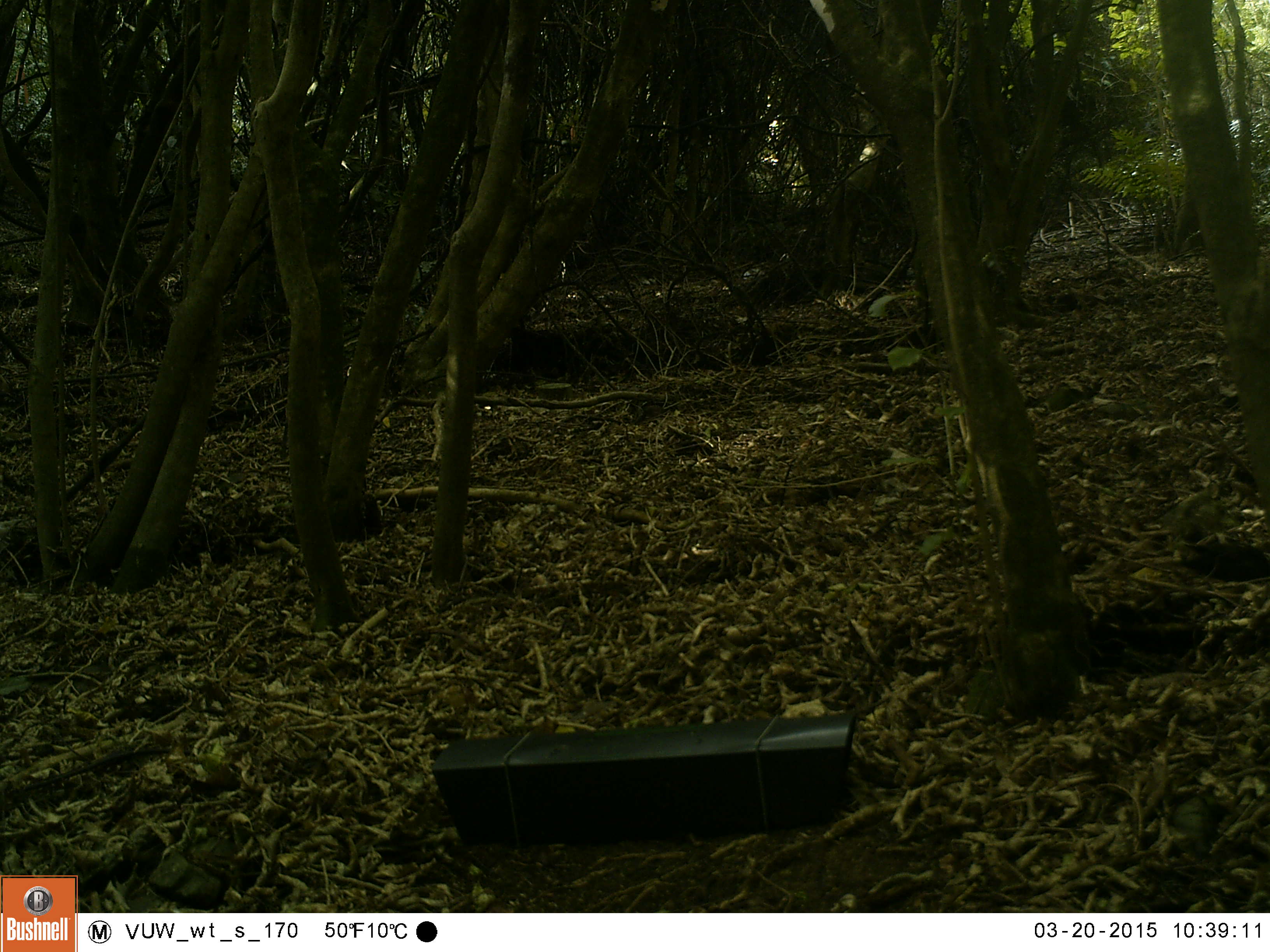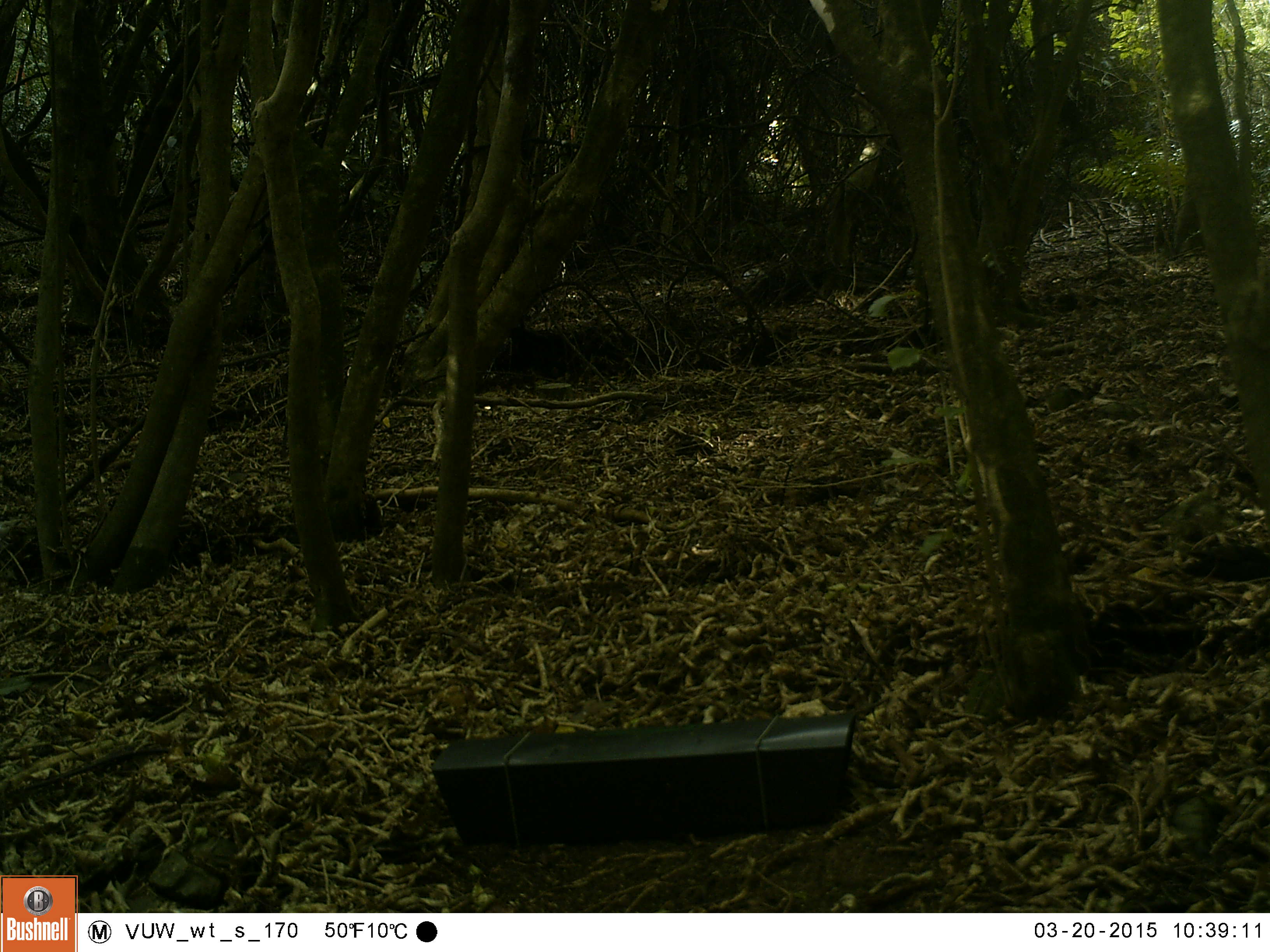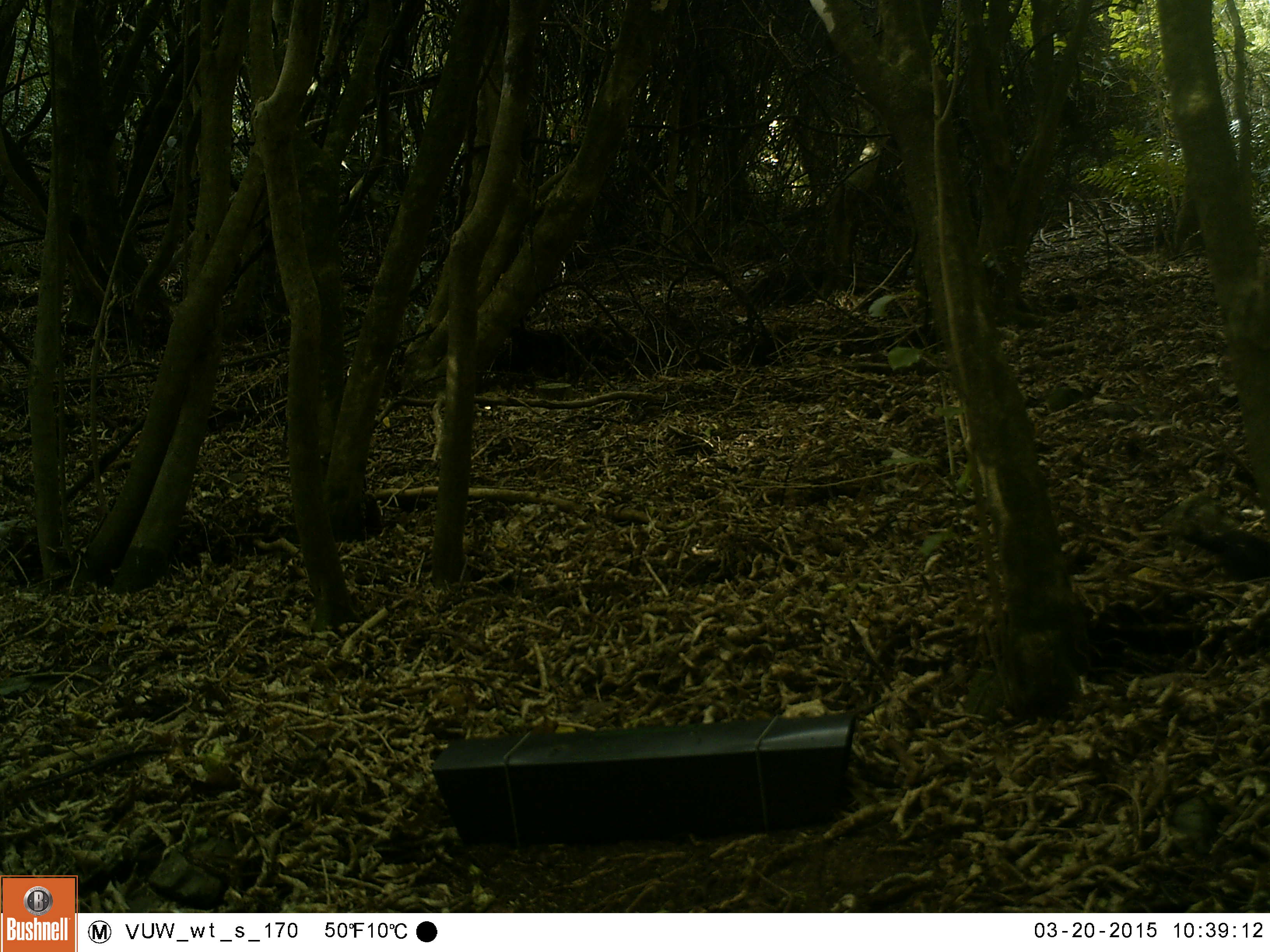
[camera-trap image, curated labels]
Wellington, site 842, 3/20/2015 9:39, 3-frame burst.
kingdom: Animalia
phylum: Chordata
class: Aves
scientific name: Aves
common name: bird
Bird (Aves).